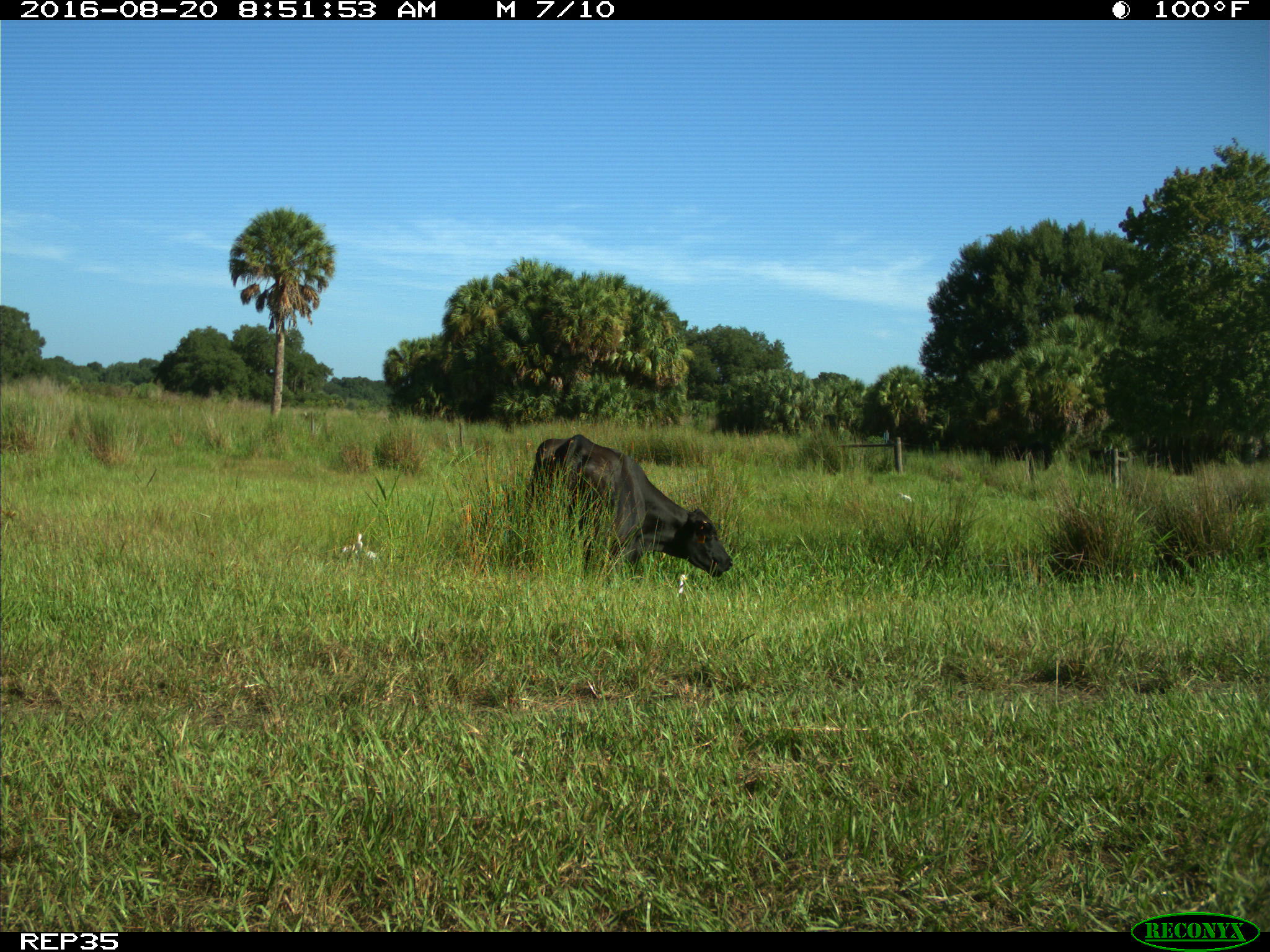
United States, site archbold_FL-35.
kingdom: Animalia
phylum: Chordata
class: Mammalia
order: Artiodactyla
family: Bovidae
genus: Bos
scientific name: Bos taurus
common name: domestic cow